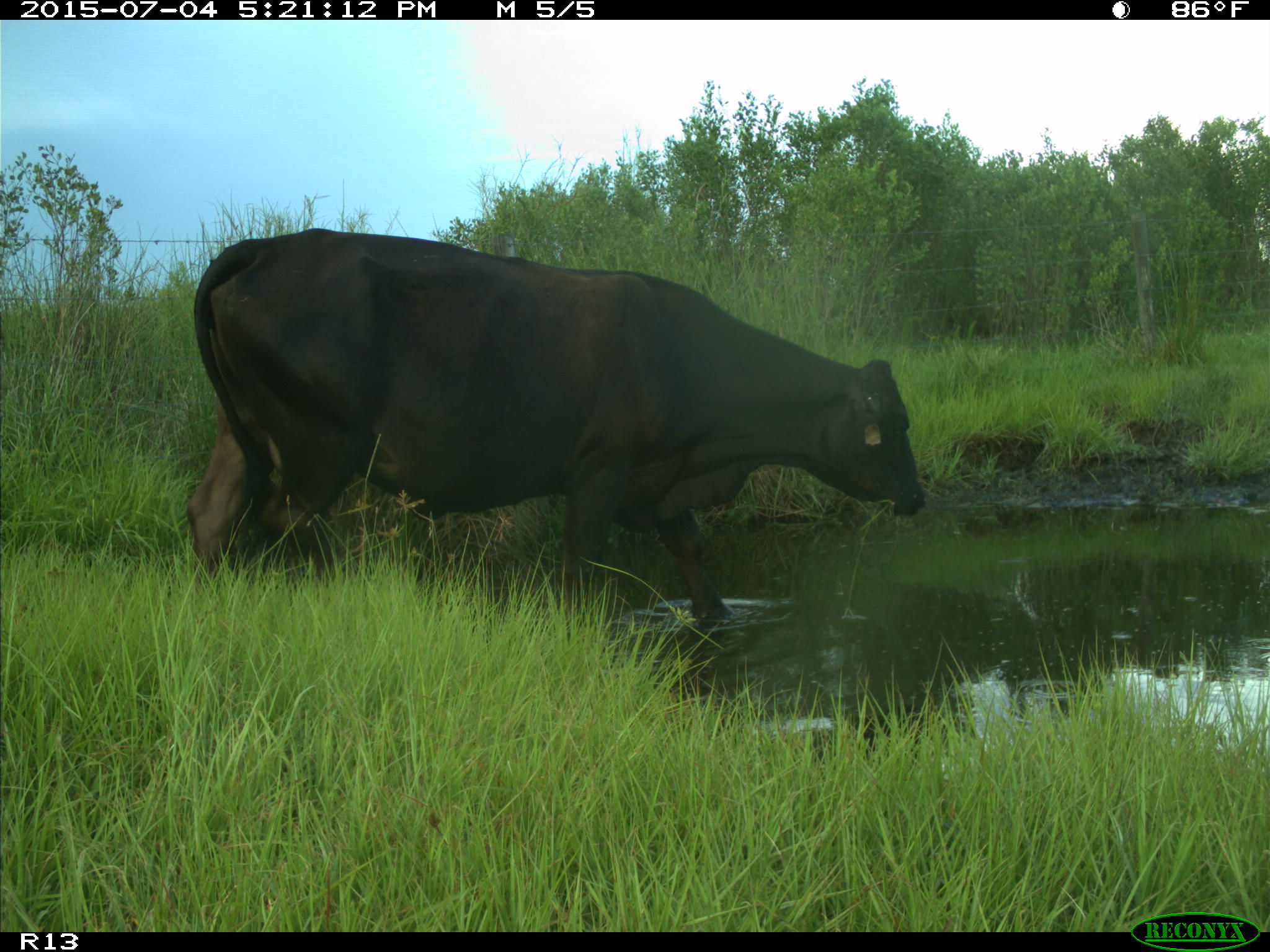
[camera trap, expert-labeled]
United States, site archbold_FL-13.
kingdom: Animalia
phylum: Chordata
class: Mammalia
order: Artiodactyla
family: Bovidae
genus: Bos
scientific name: Bos taurus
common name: domestic cow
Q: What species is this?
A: Bos taurus (domestic cow).